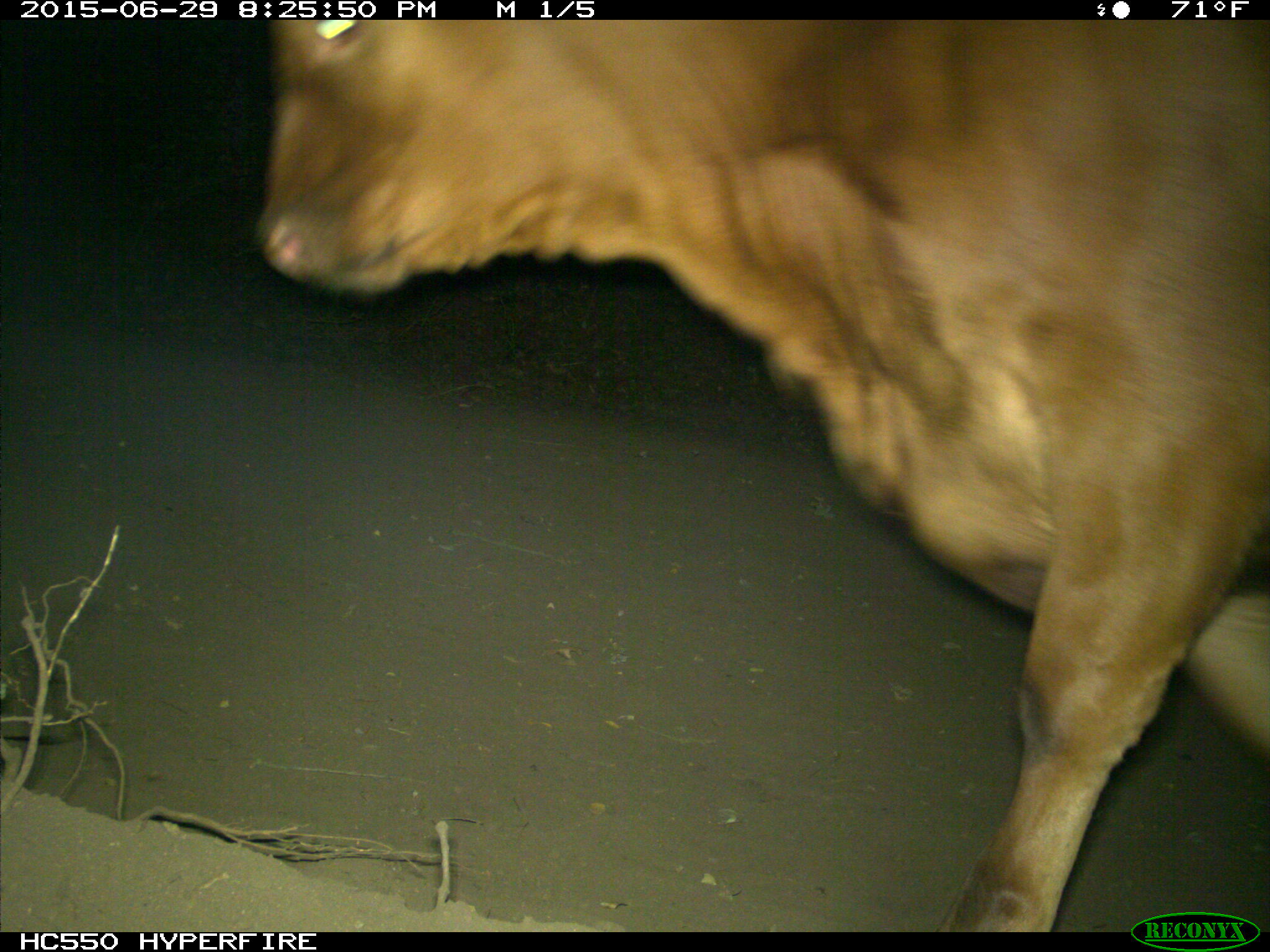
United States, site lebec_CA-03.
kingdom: Animalia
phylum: Chordata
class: Mammalia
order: Artiodactyla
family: Bovidae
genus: Bos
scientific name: Bos taurus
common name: domestic cow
Bos taurus (domestic cow).